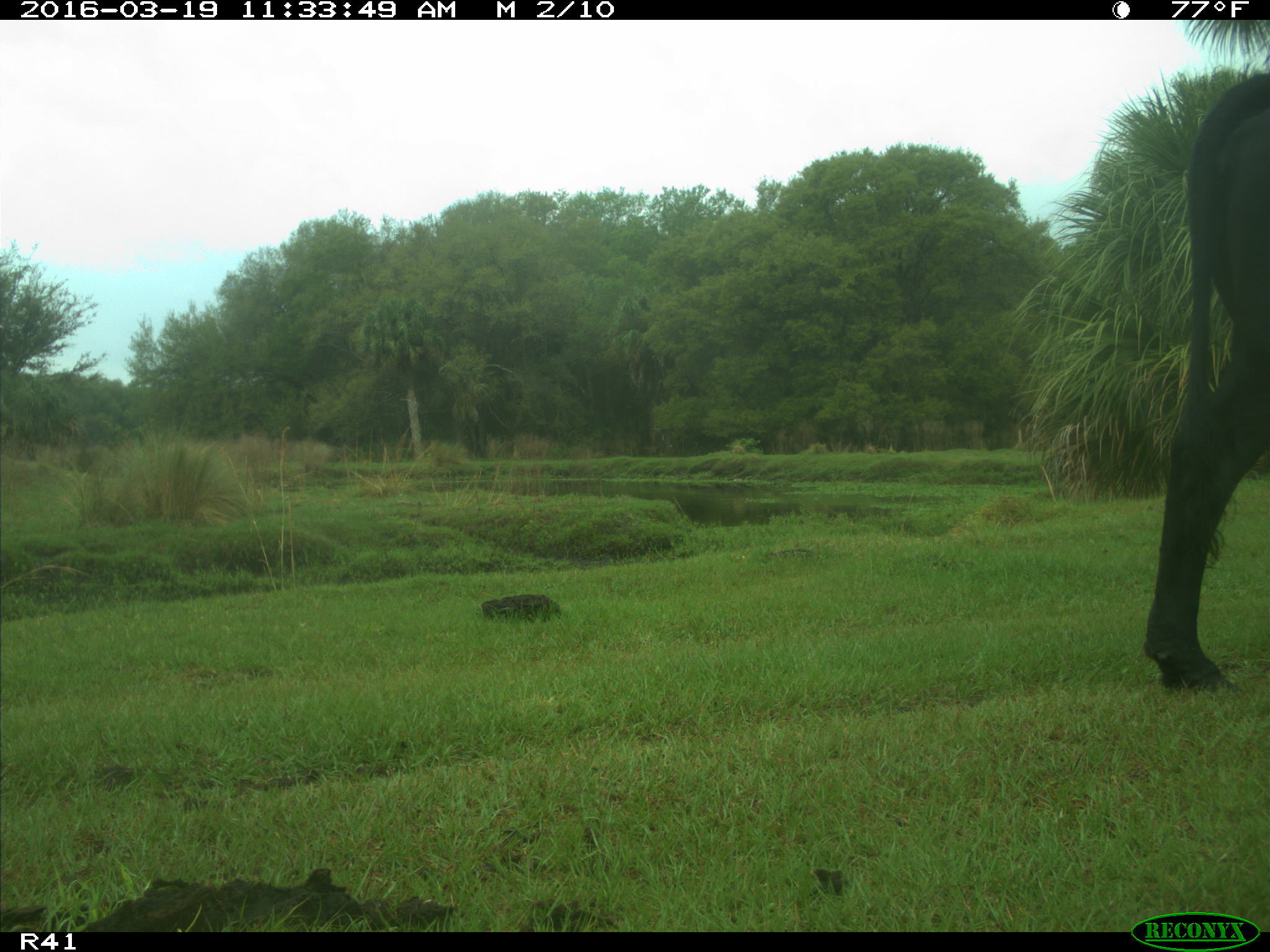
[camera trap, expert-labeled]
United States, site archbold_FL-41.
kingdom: Animalia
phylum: Chordata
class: Mammalia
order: Artiodactyla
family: Bovidae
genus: Bos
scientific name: Bos taurus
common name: domestic cow